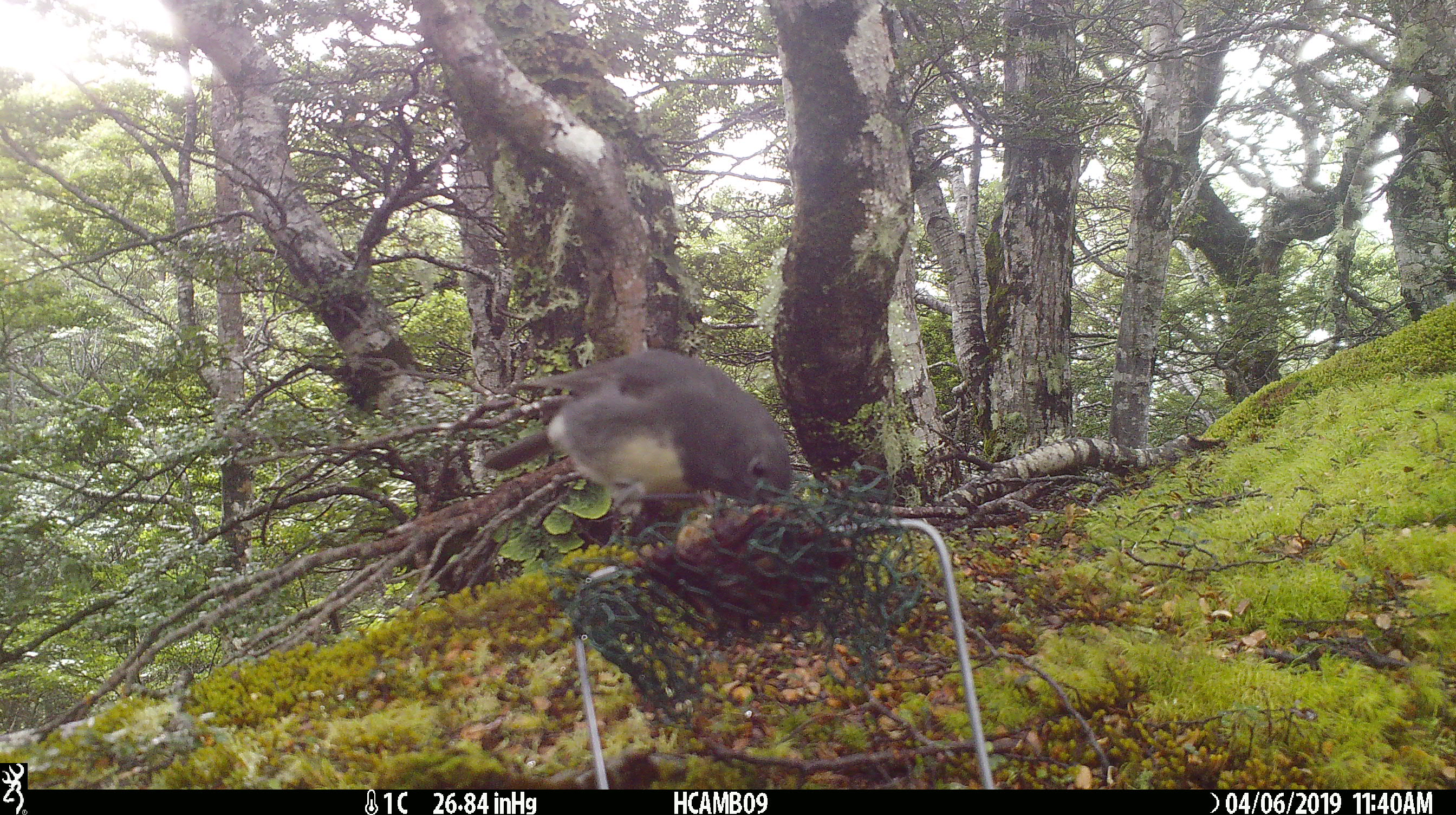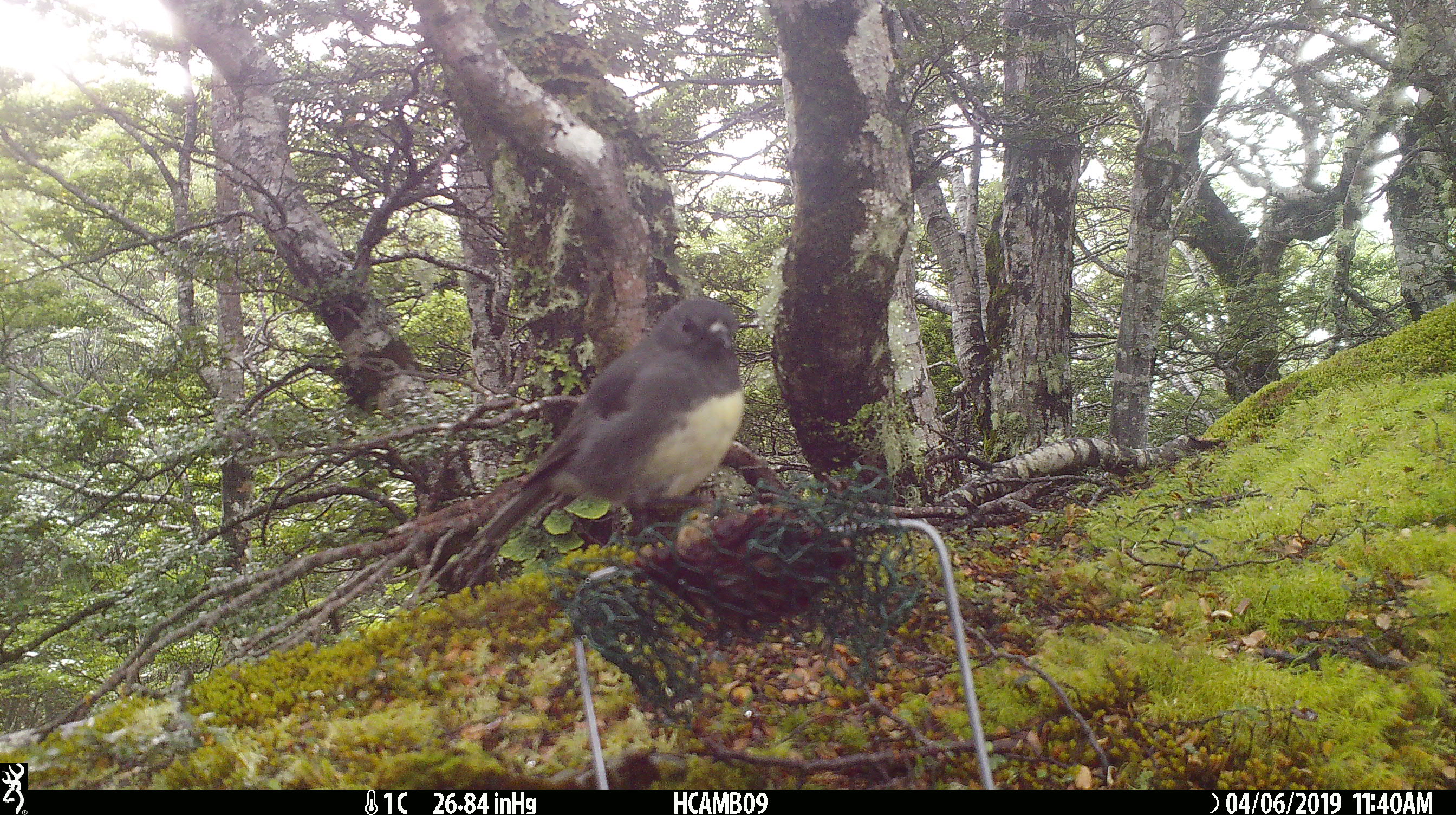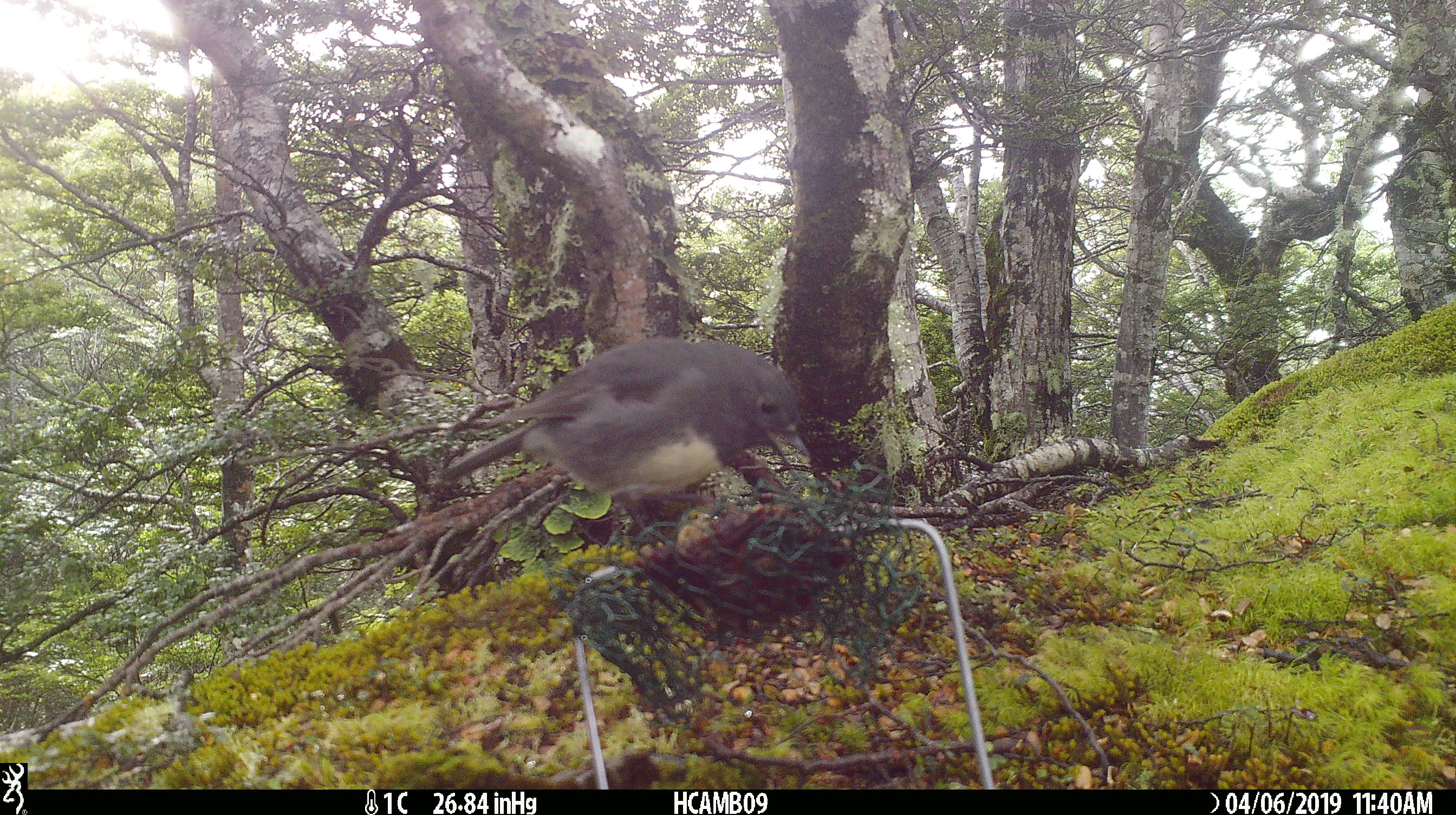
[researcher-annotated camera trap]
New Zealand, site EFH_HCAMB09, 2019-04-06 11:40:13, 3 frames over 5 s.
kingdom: Animalia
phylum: Chordata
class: Aves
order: Passeriformes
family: Petroicidae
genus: Petroica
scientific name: Petroica australis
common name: new zealand robin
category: robin